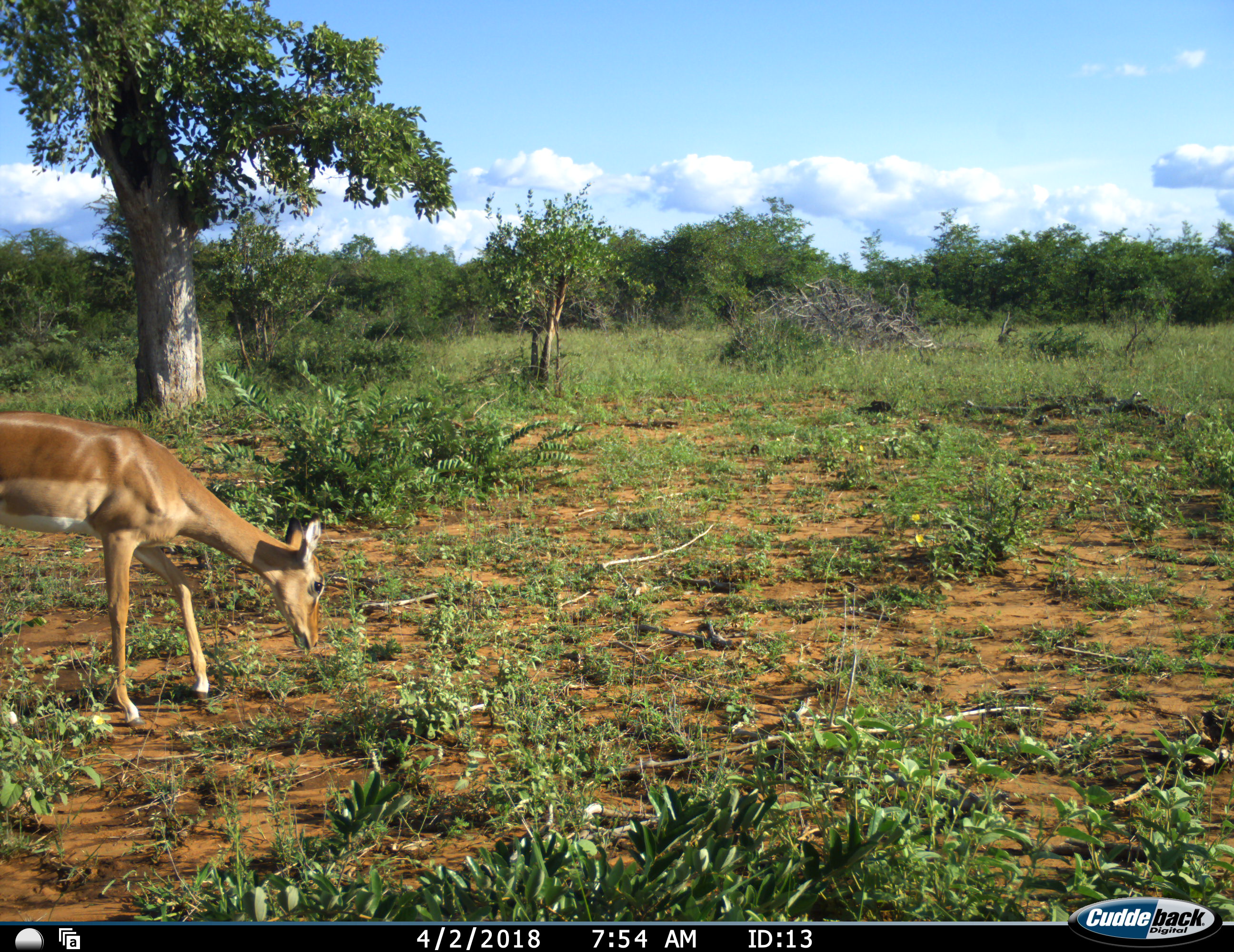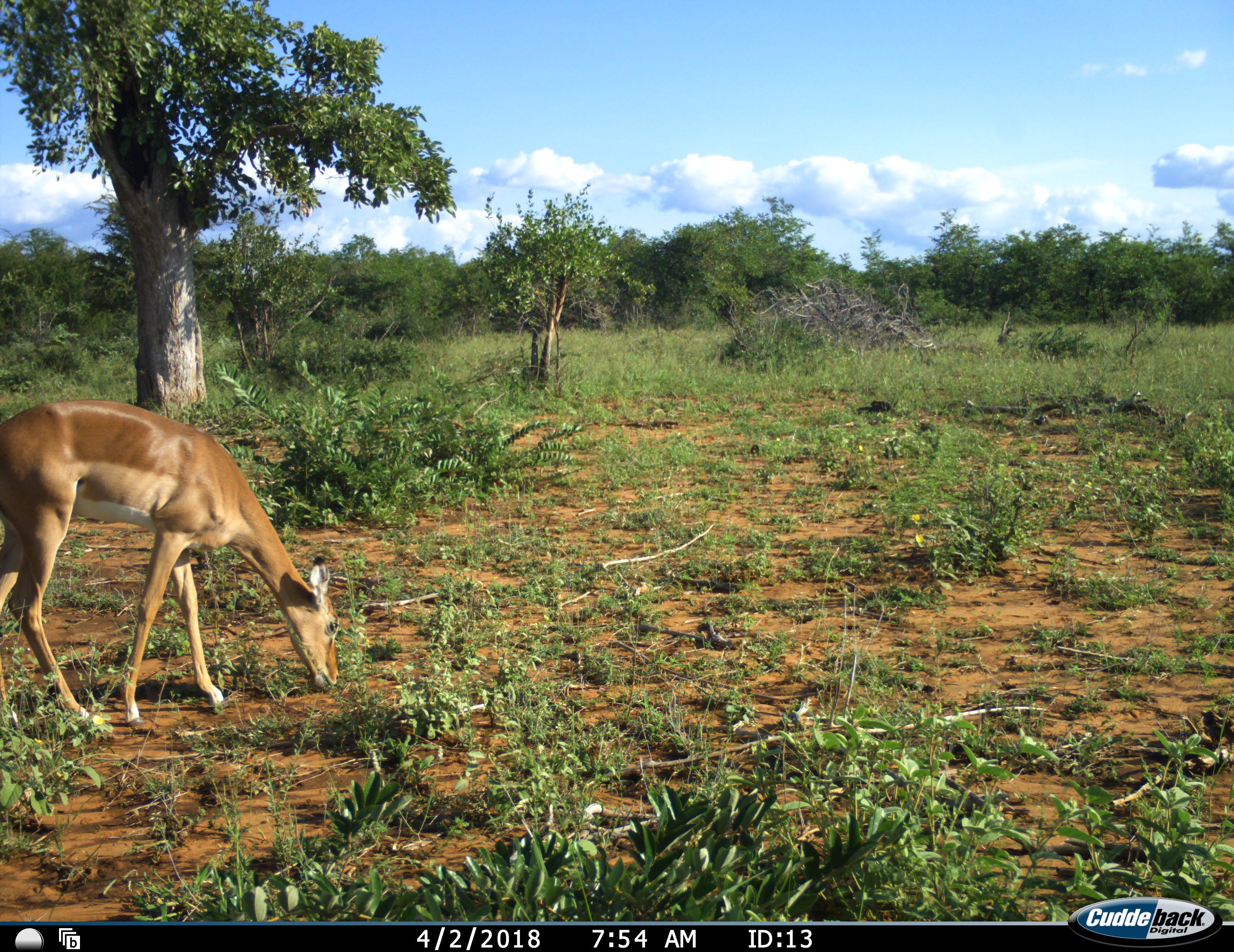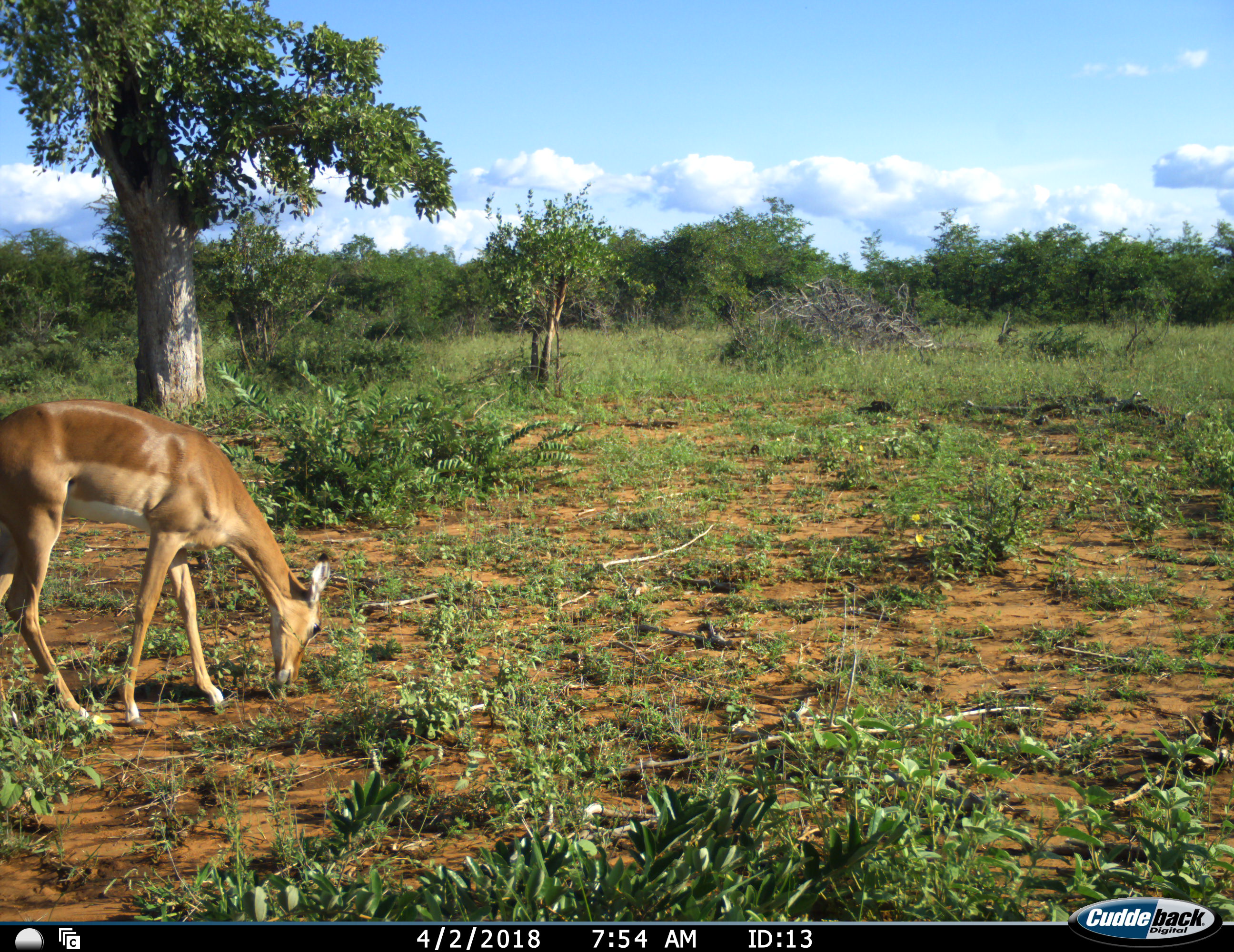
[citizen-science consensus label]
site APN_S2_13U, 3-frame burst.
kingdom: Animalia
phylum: Chordata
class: Mammalia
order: Artiodactyla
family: Bovidae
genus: Aepyceros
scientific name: Aepyceros melampus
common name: impala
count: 1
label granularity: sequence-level